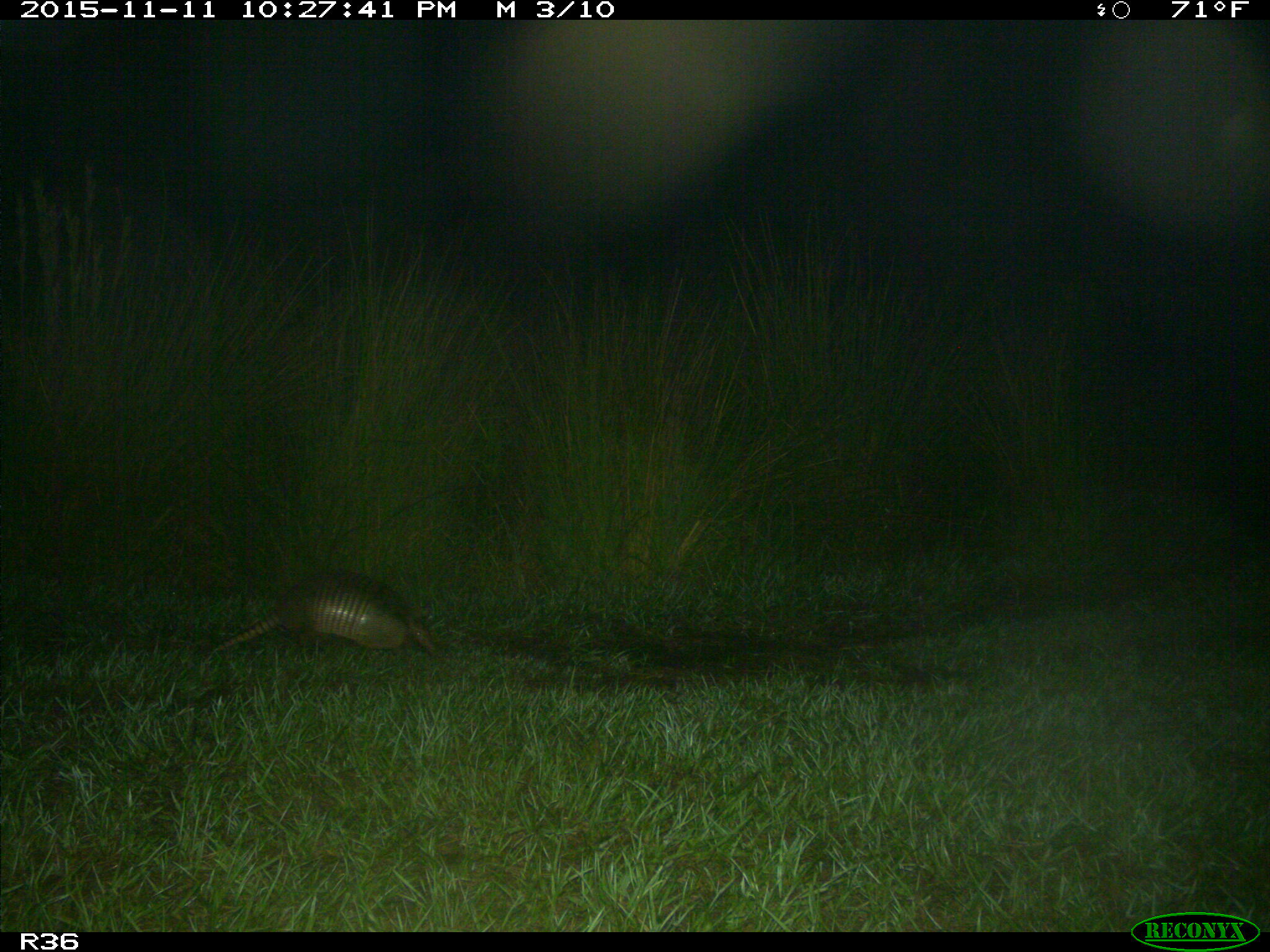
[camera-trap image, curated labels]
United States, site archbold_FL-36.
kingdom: Animalia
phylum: Chordata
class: Mammalia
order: Cingulata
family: Dasypodidae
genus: Dasypus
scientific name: Dasypus novemcinctus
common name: nine-banded armadillo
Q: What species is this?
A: Dasypus novemcinctus (nine-banded armadillo).